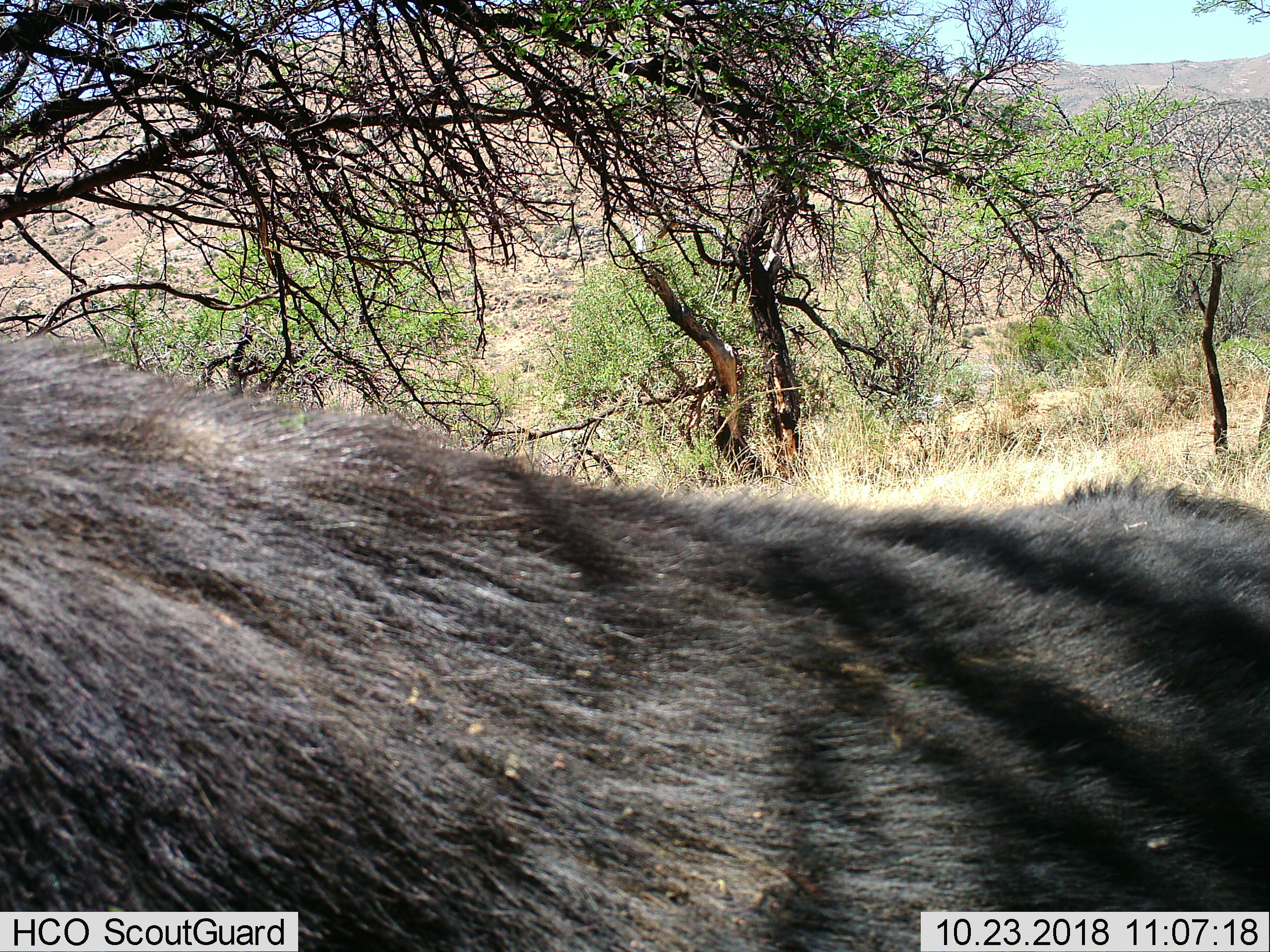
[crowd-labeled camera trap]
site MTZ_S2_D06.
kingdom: Animalia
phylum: Chordata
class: Mammalia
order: Artiodactyla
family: Bovidae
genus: Syncerus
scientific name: Syncerus caffer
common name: african buffalo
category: buffalo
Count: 1.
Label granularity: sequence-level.